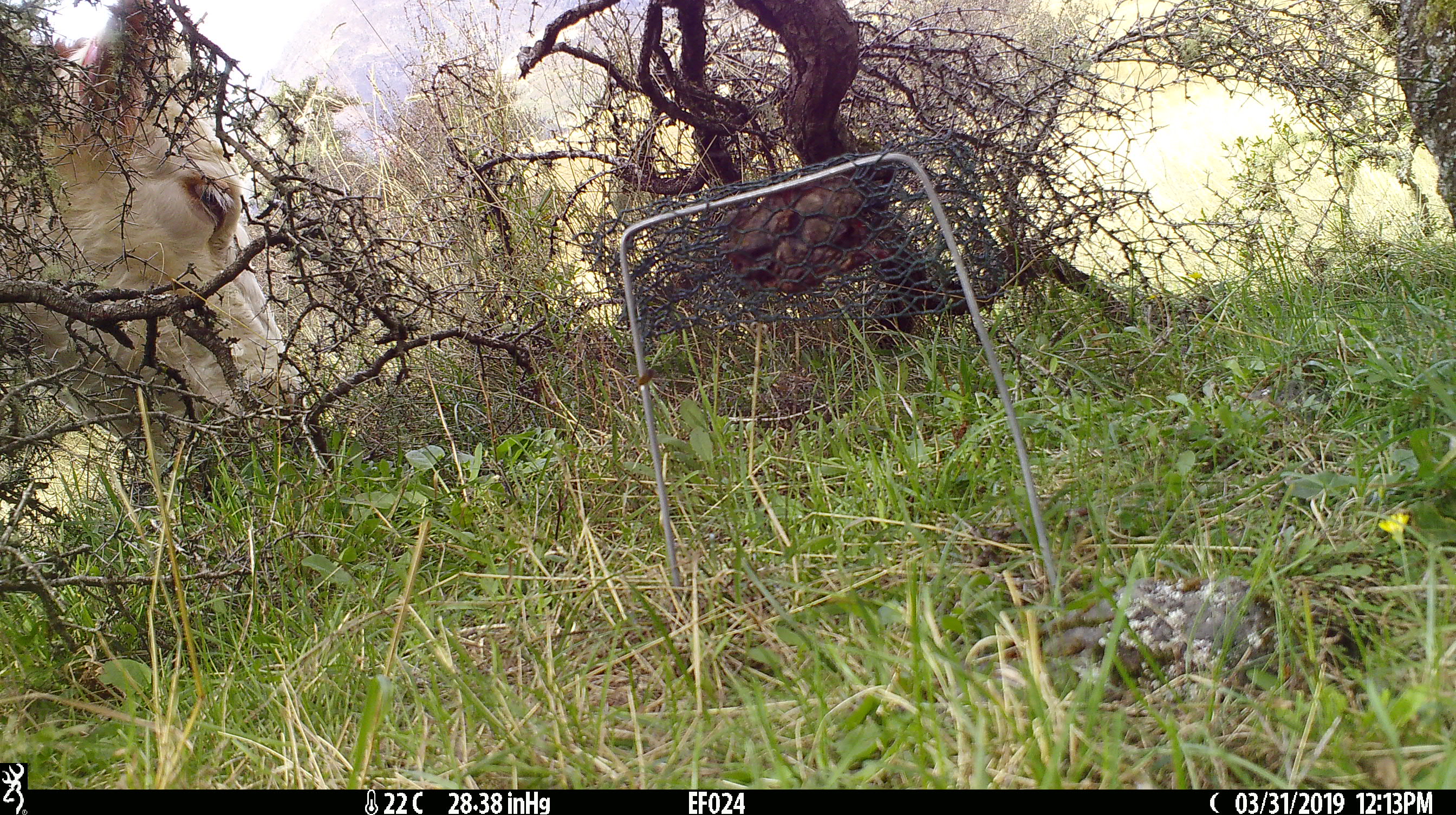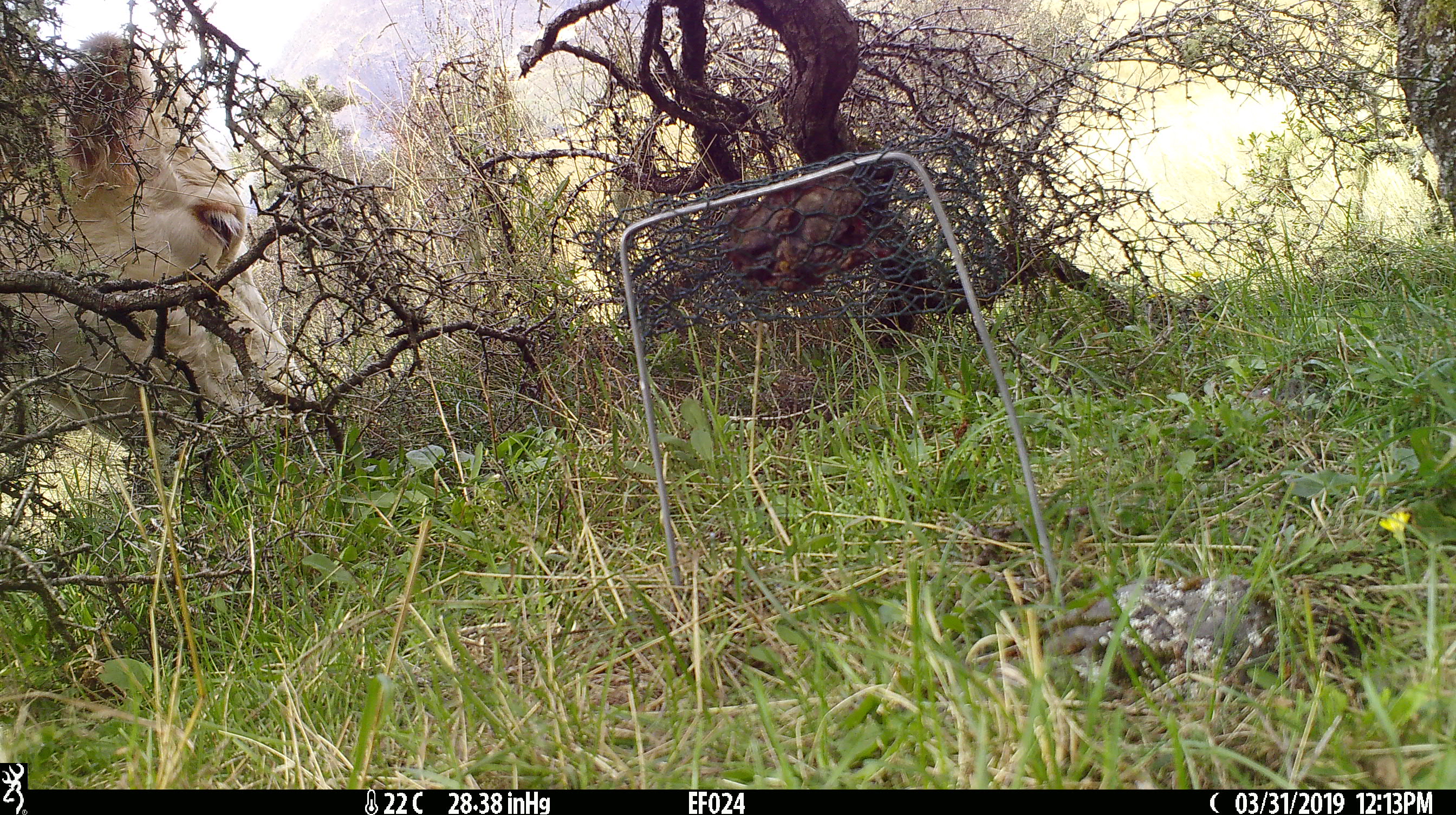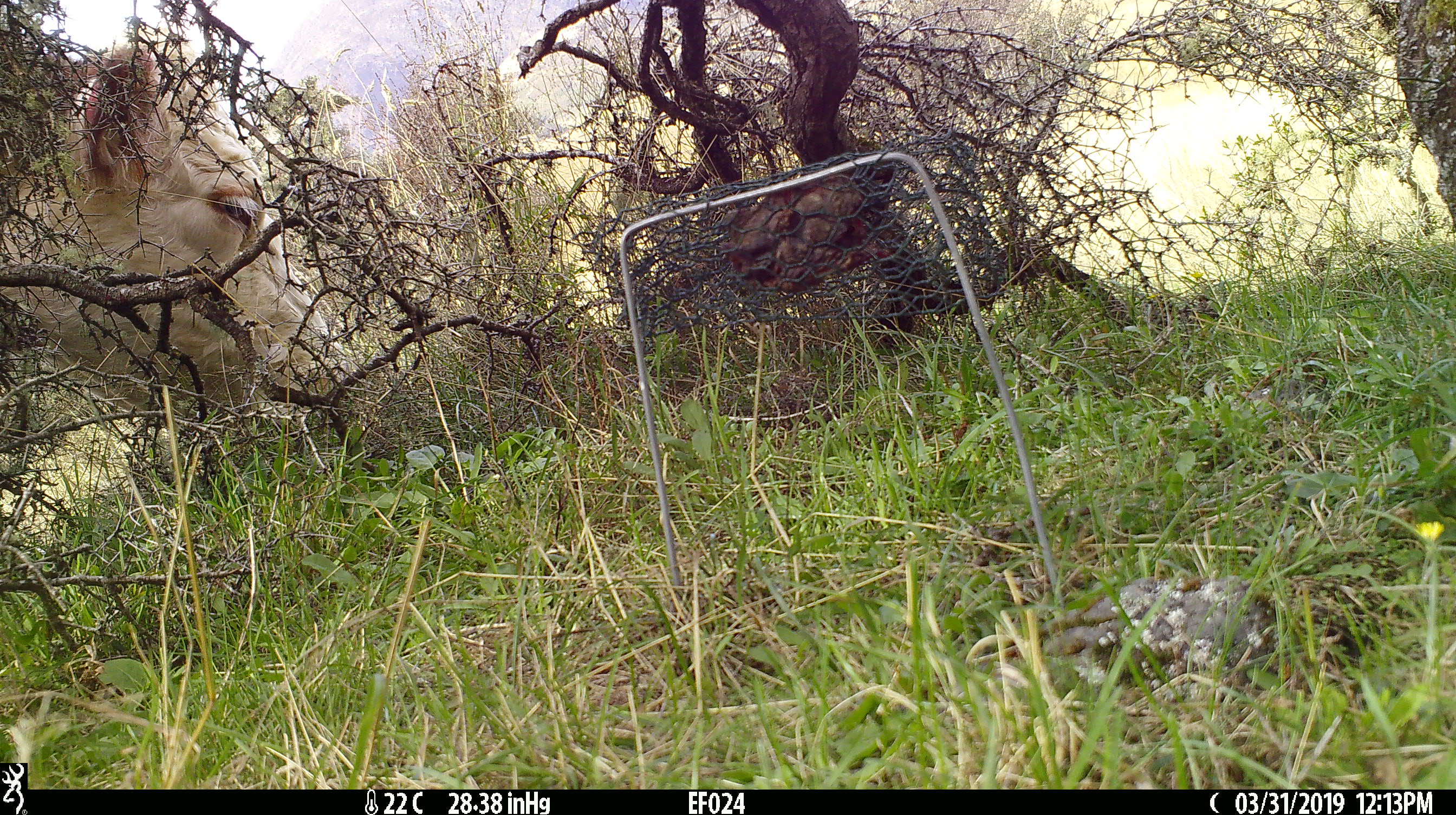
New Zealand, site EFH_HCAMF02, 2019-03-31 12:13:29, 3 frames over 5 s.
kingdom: Animalia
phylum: Chordata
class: Mammalia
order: Artiodactyla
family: Bovidae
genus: Bos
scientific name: Bos taurus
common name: domestic cow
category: cow